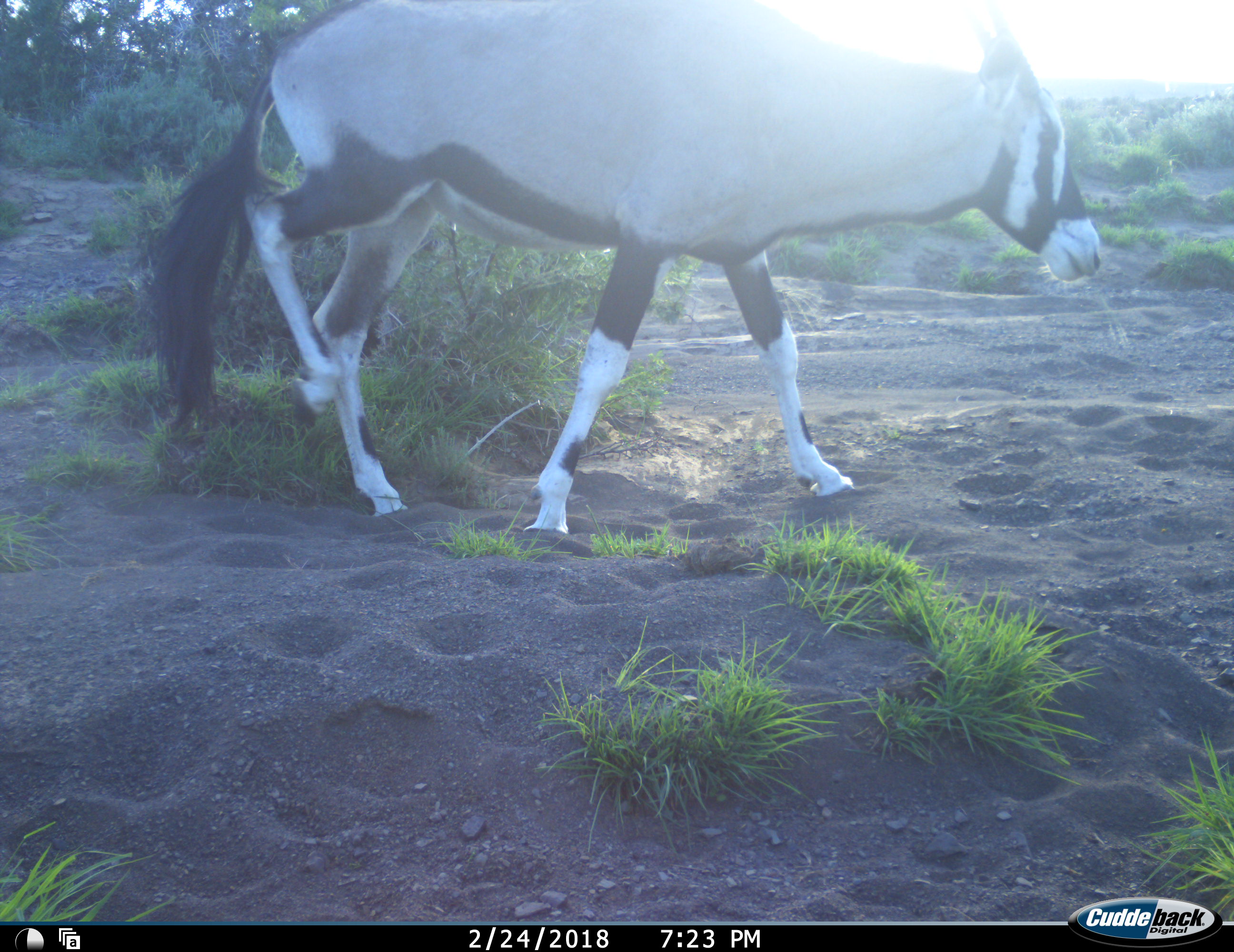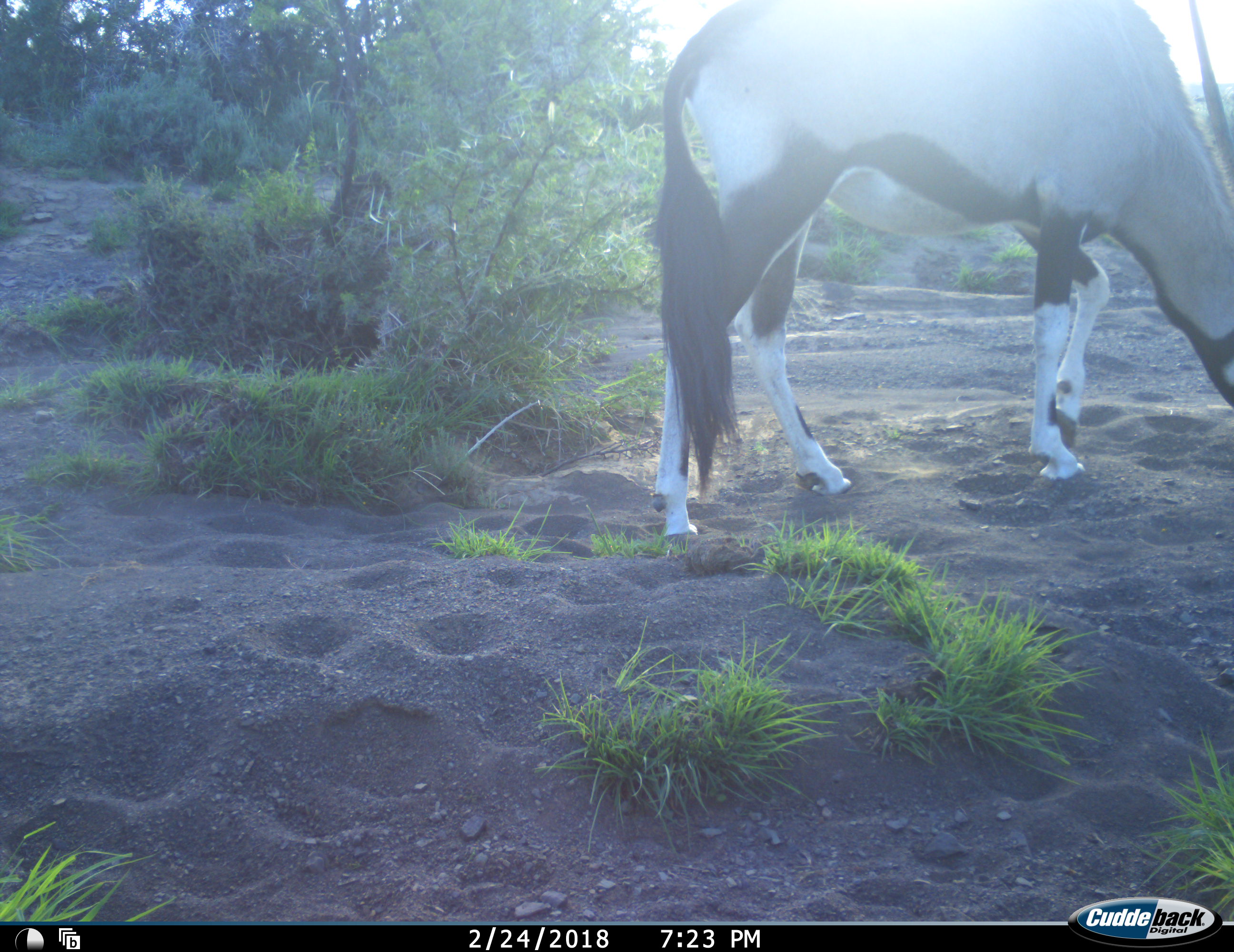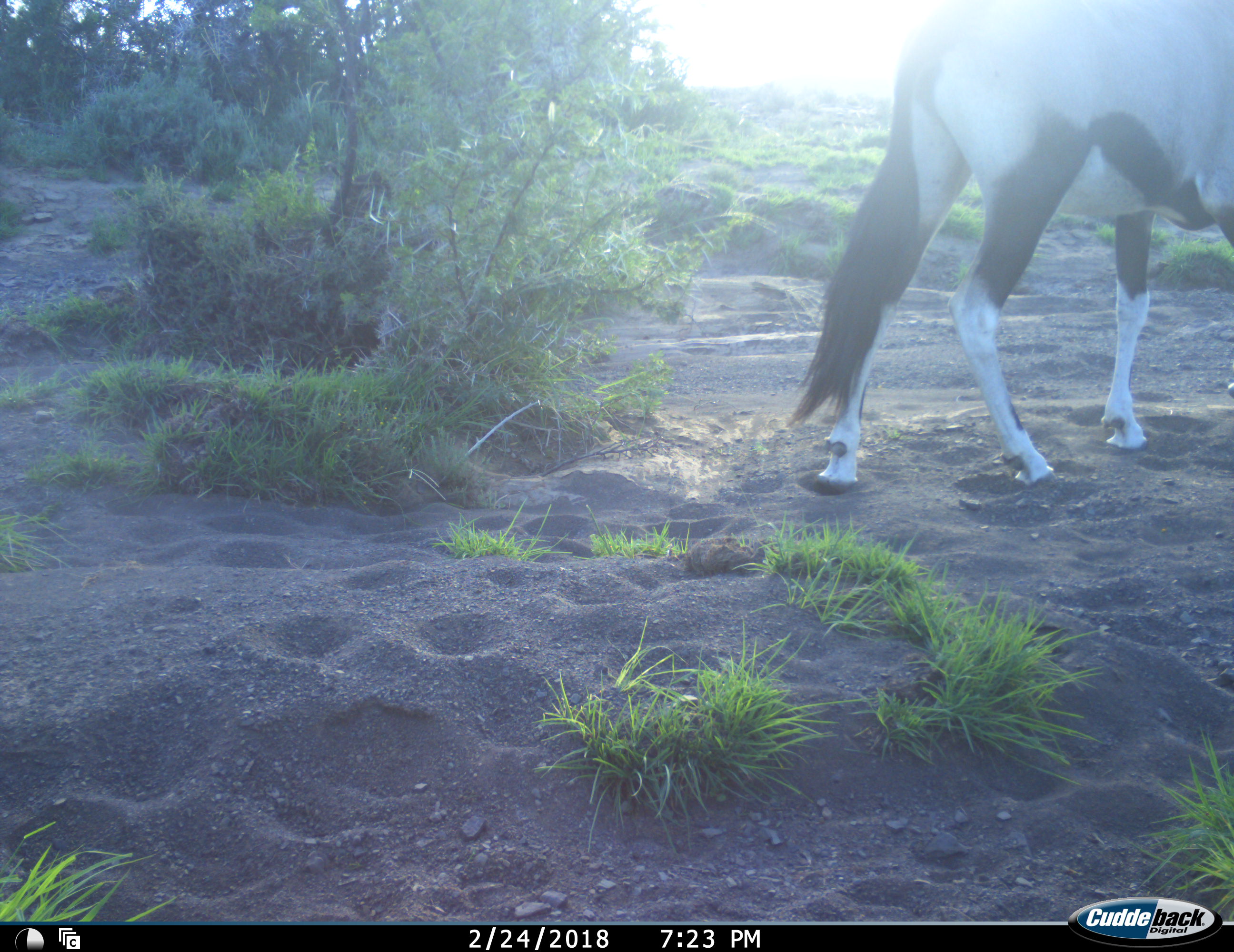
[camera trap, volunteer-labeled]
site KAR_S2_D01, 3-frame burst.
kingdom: Animalia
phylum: Chordata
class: Mammalia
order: Artiodactyla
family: Bovidae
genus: Oryx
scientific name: Oryx gazella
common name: gemsbok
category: oryx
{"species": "oryx (gemsbok) (Oryx gazella)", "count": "1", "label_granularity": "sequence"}